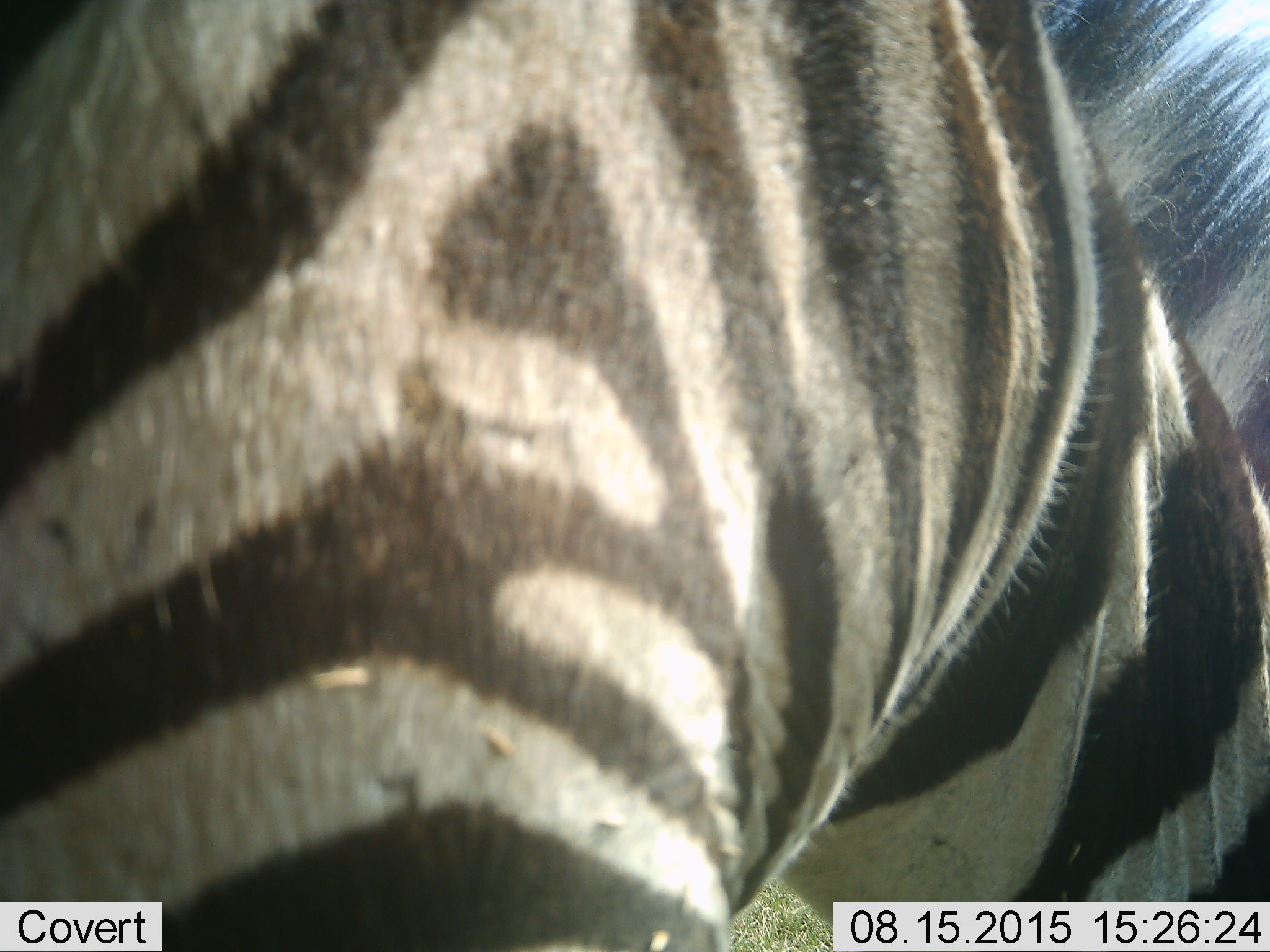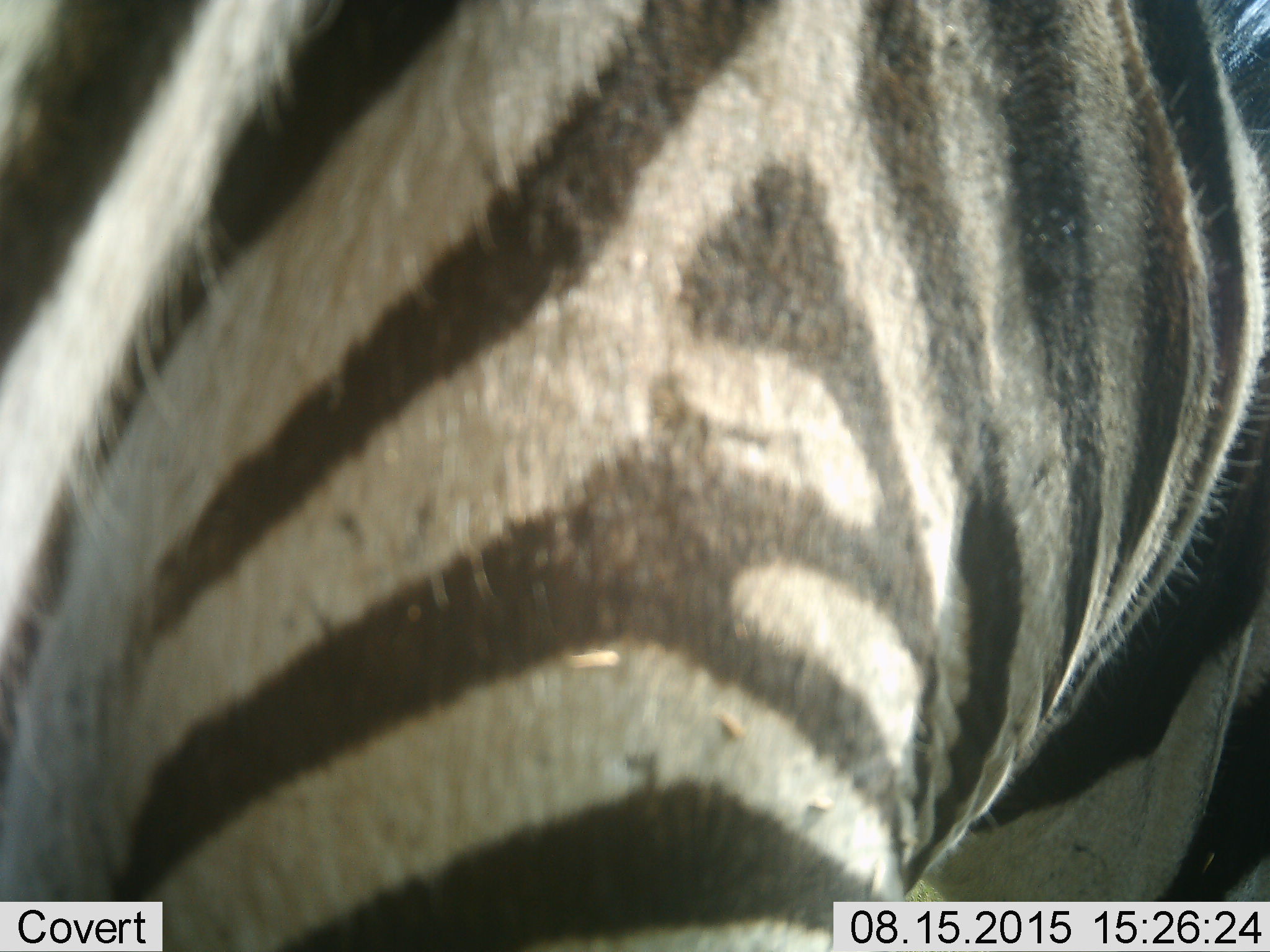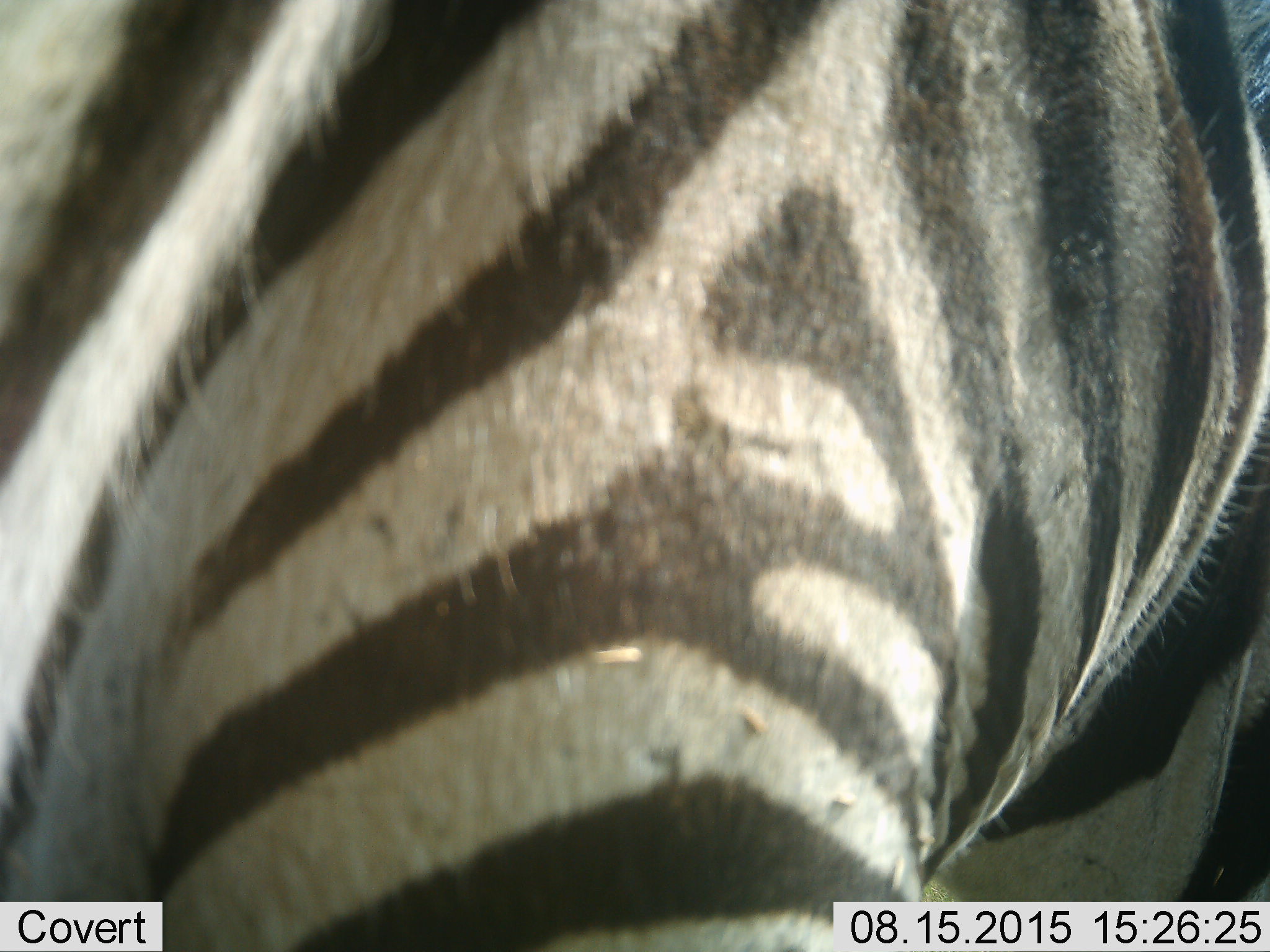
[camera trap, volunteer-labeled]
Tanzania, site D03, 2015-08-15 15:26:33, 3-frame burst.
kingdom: Animalia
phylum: Chordata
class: Mammalia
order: Perissodactyla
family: Equidae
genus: Equus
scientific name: Equus quagga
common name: plains zebra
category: zebra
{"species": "zebra (plains zebra) (Equus quagga)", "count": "1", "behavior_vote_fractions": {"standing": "60%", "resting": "0%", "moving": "20%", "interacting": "7%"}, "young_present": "0%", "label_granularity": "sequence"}